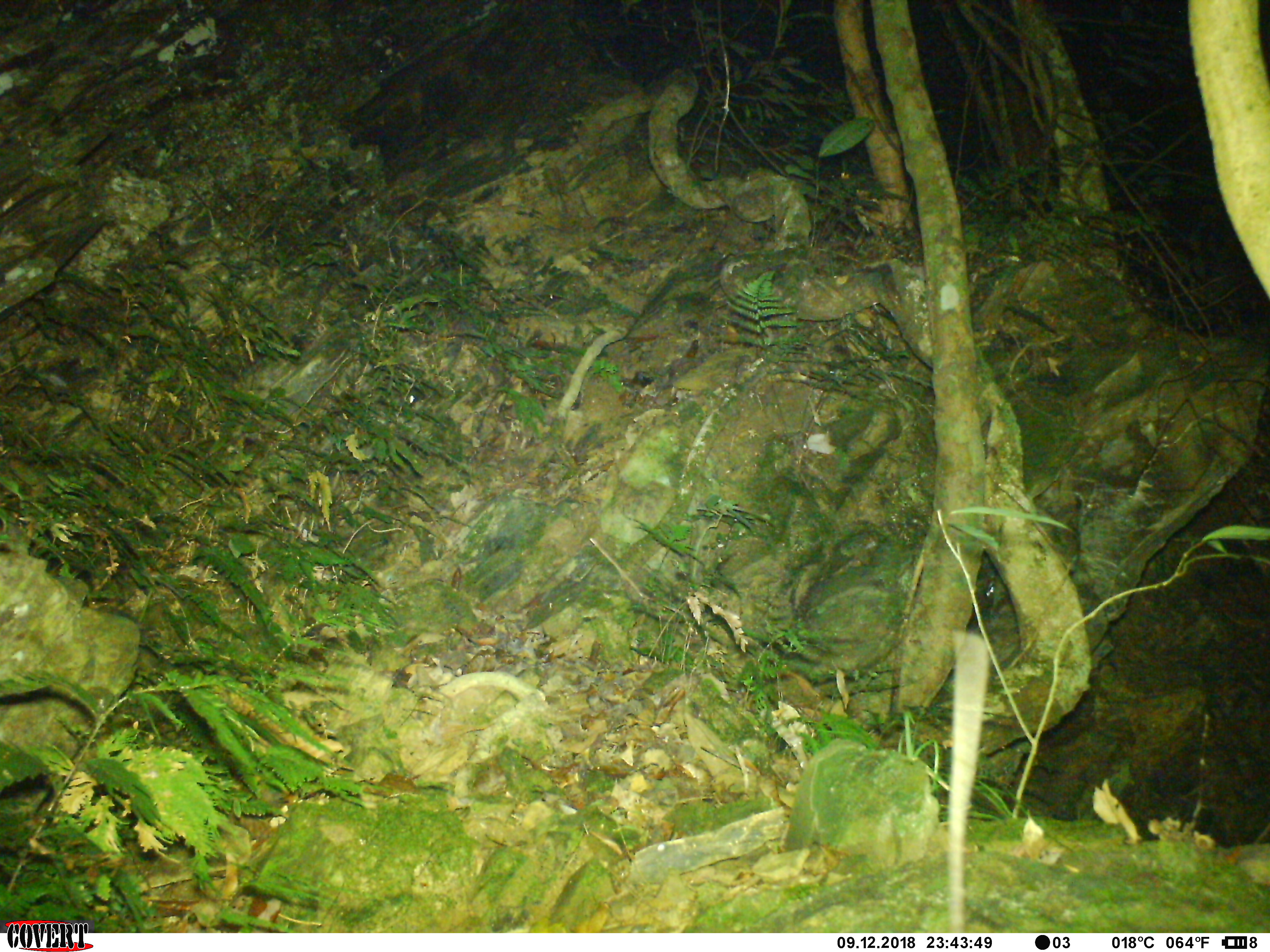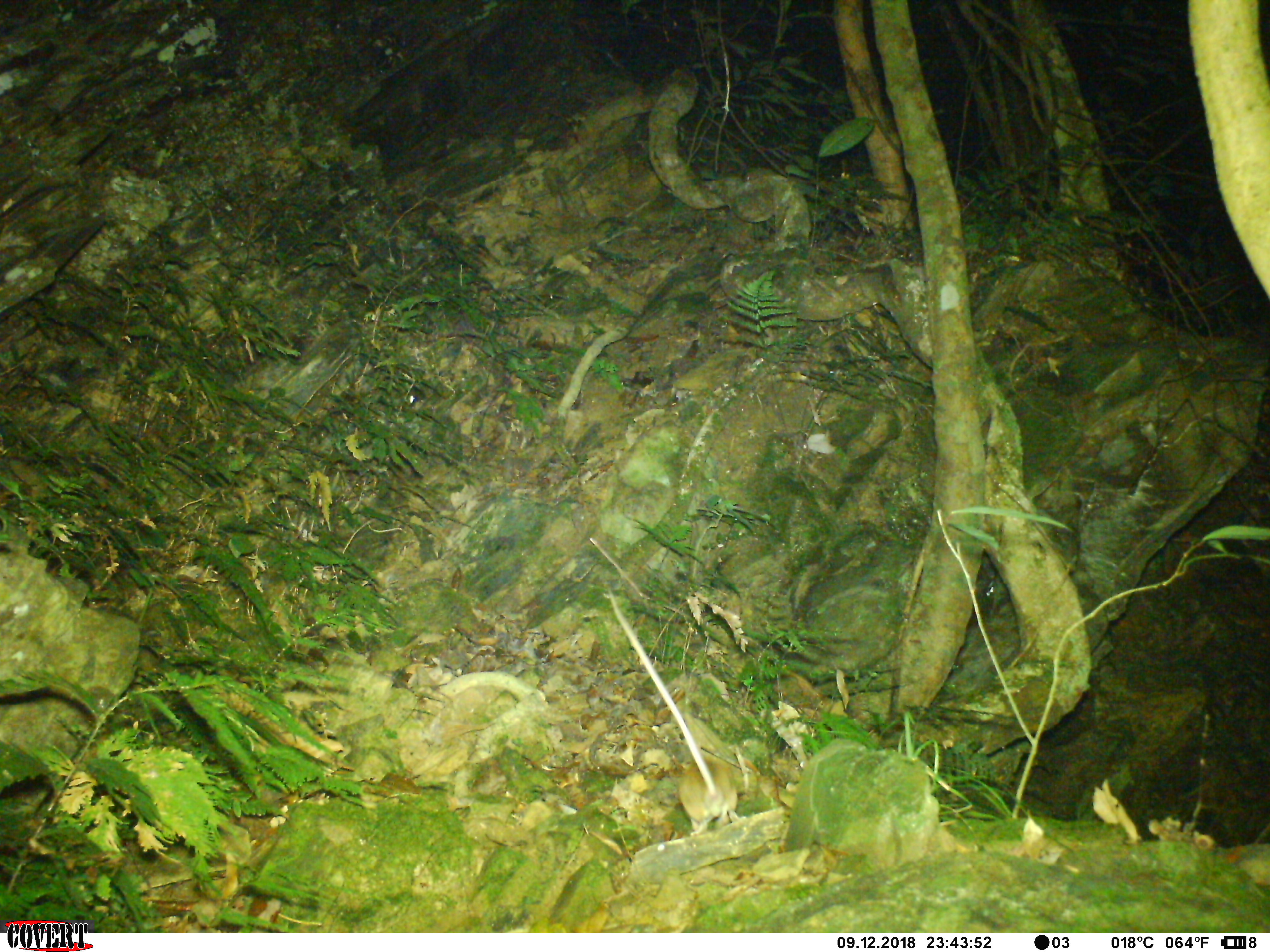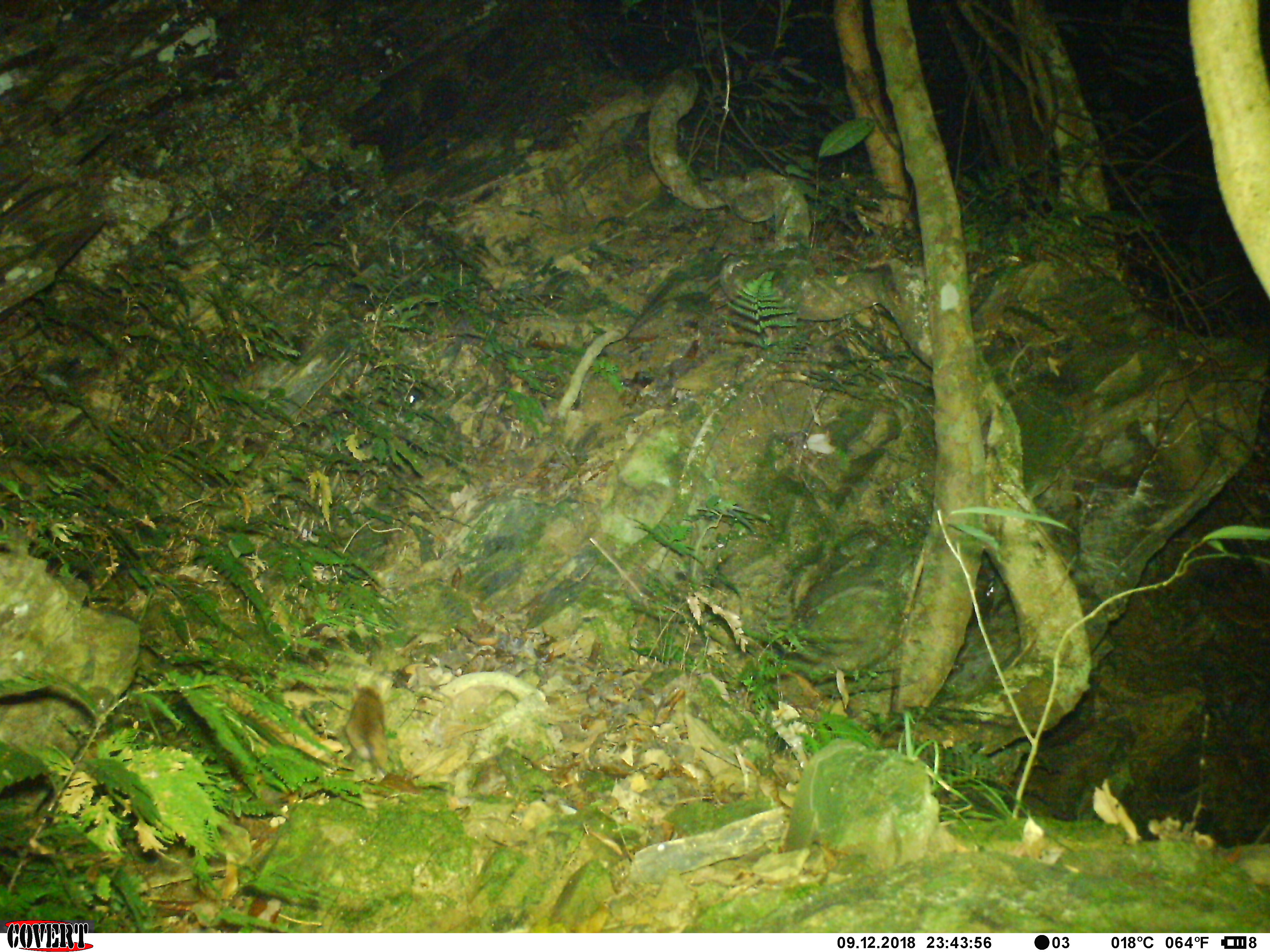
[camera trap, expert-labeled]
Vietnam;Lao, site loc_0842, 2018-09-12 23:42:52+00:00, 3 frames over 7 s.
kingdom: Animalia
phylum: Chordata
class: Mammalia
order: Rodentia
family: Muridae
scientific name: Muridae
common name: old-world mice and rats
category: unidentified murid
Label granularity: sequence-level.